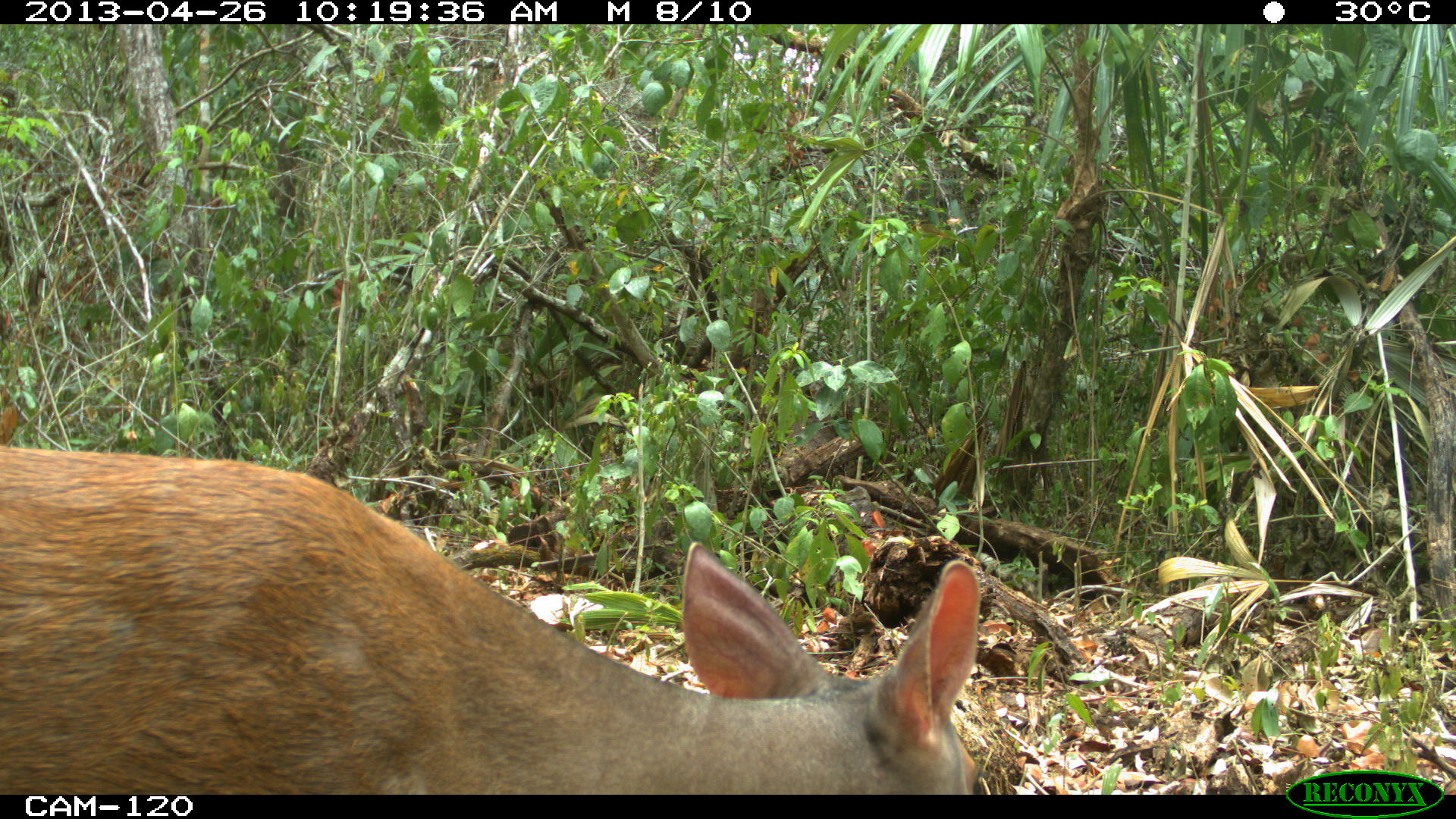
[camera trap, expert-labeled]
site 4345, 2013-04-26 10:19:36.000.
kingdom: Animalia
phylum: Chordata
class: Mammalia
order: Artiodactyla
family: Cervidae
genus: Mazama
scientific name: Mazama temama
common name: central american red brocket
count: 1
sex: female